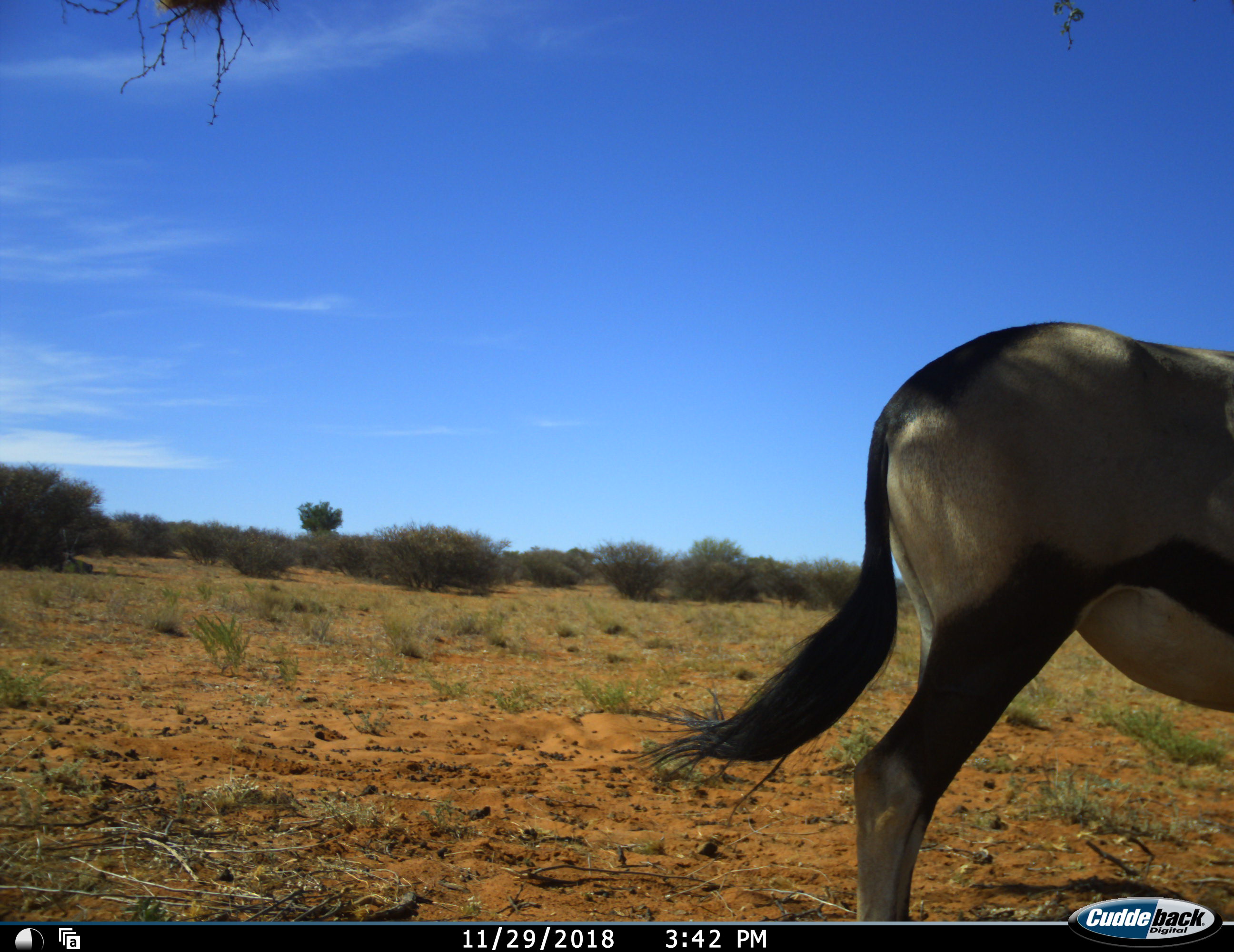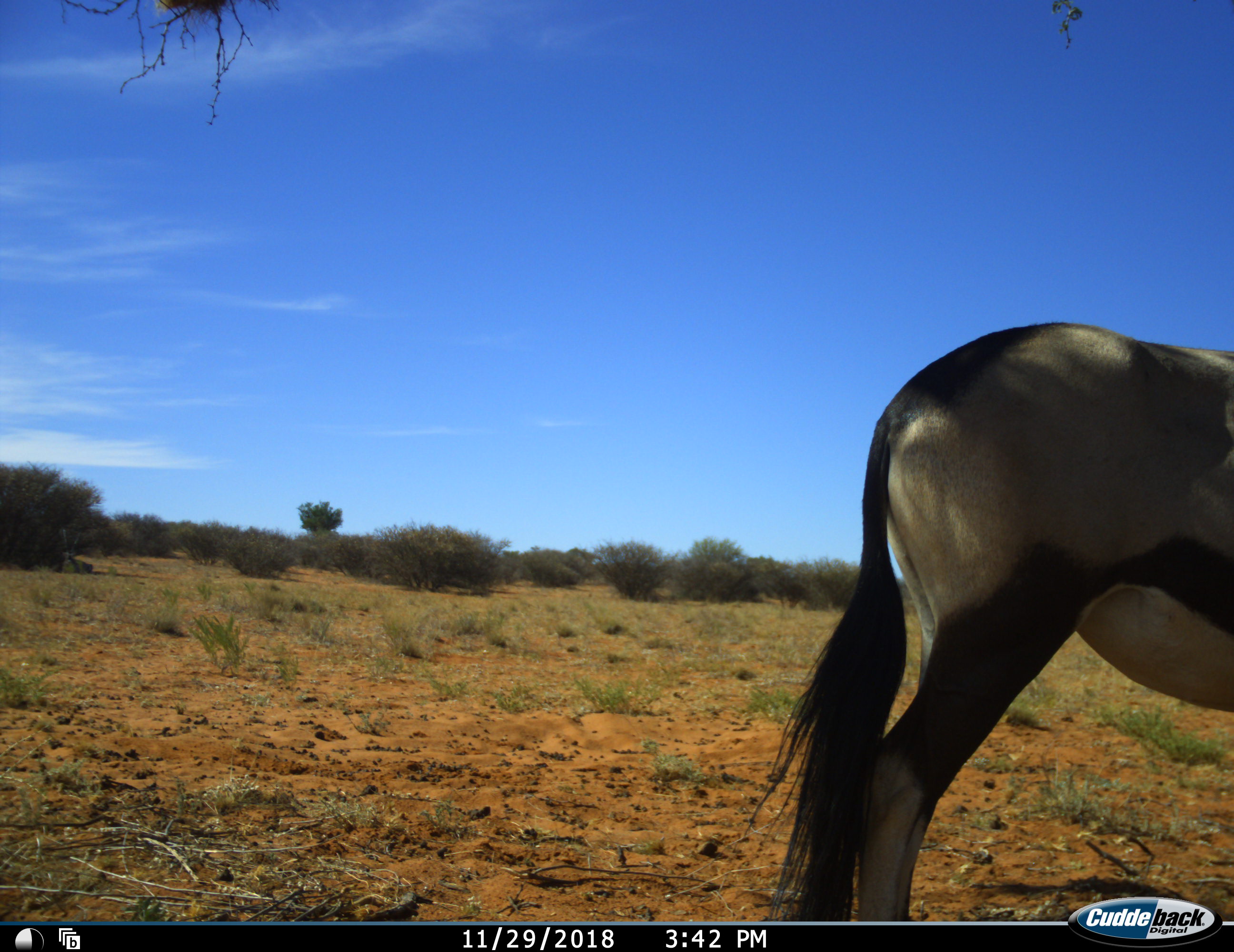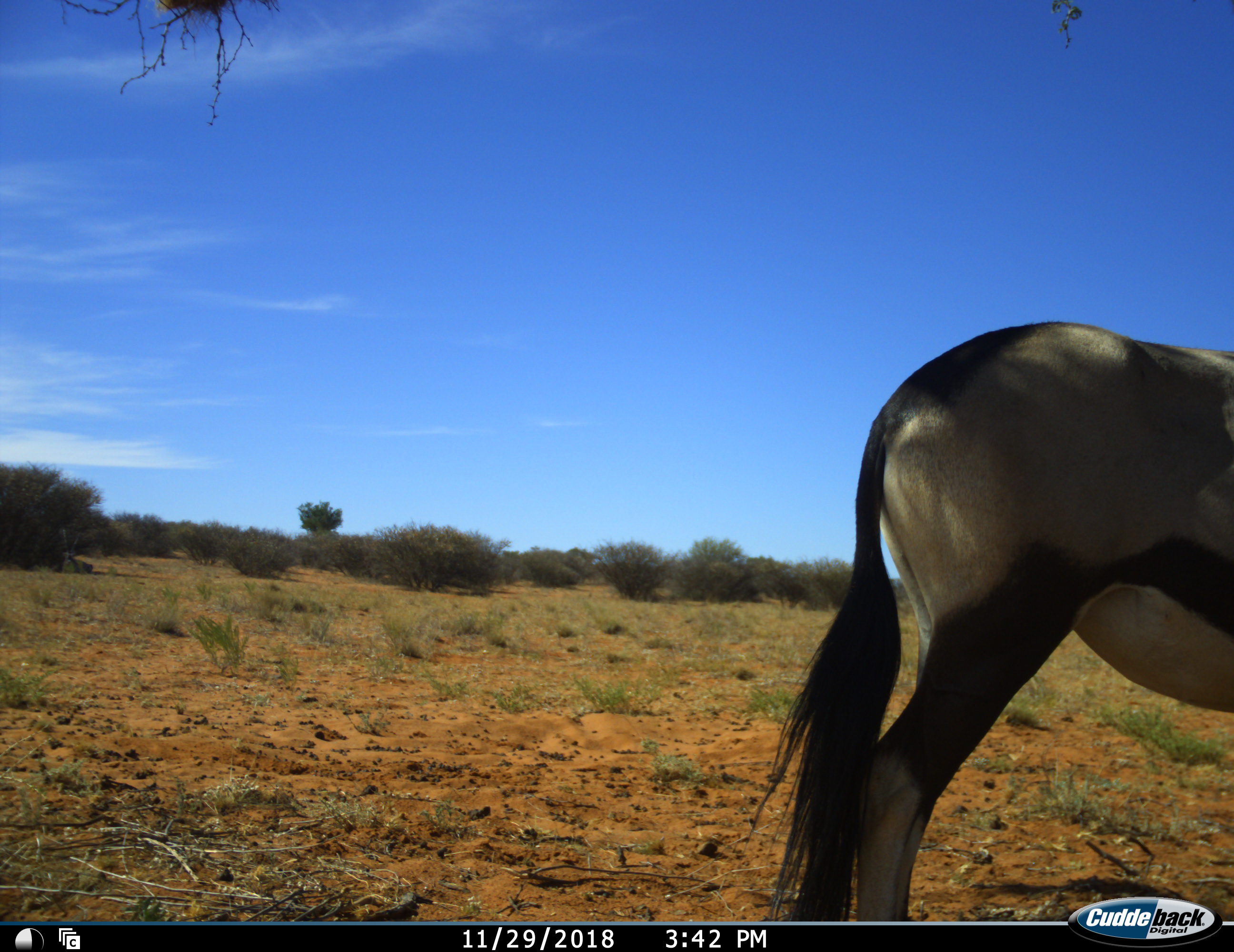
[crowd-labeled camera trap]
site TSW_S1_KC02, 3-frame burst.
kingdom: Animalia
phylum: Chordata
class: Mammalia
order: Artiodactyla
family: Bovidae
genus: Oryx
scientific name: Oryx gazella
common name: gemsbok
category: oryx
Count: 1.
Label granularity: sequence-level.